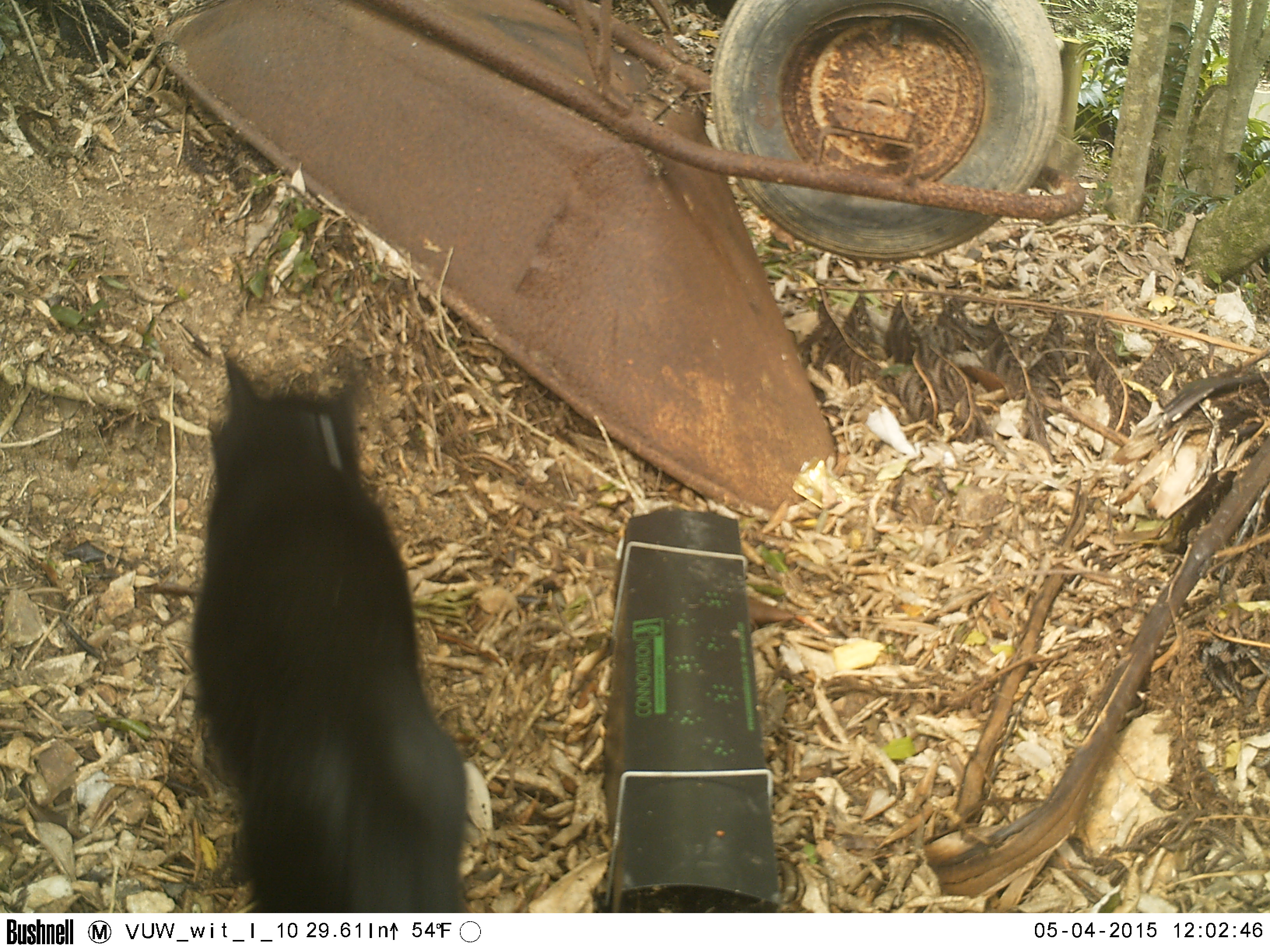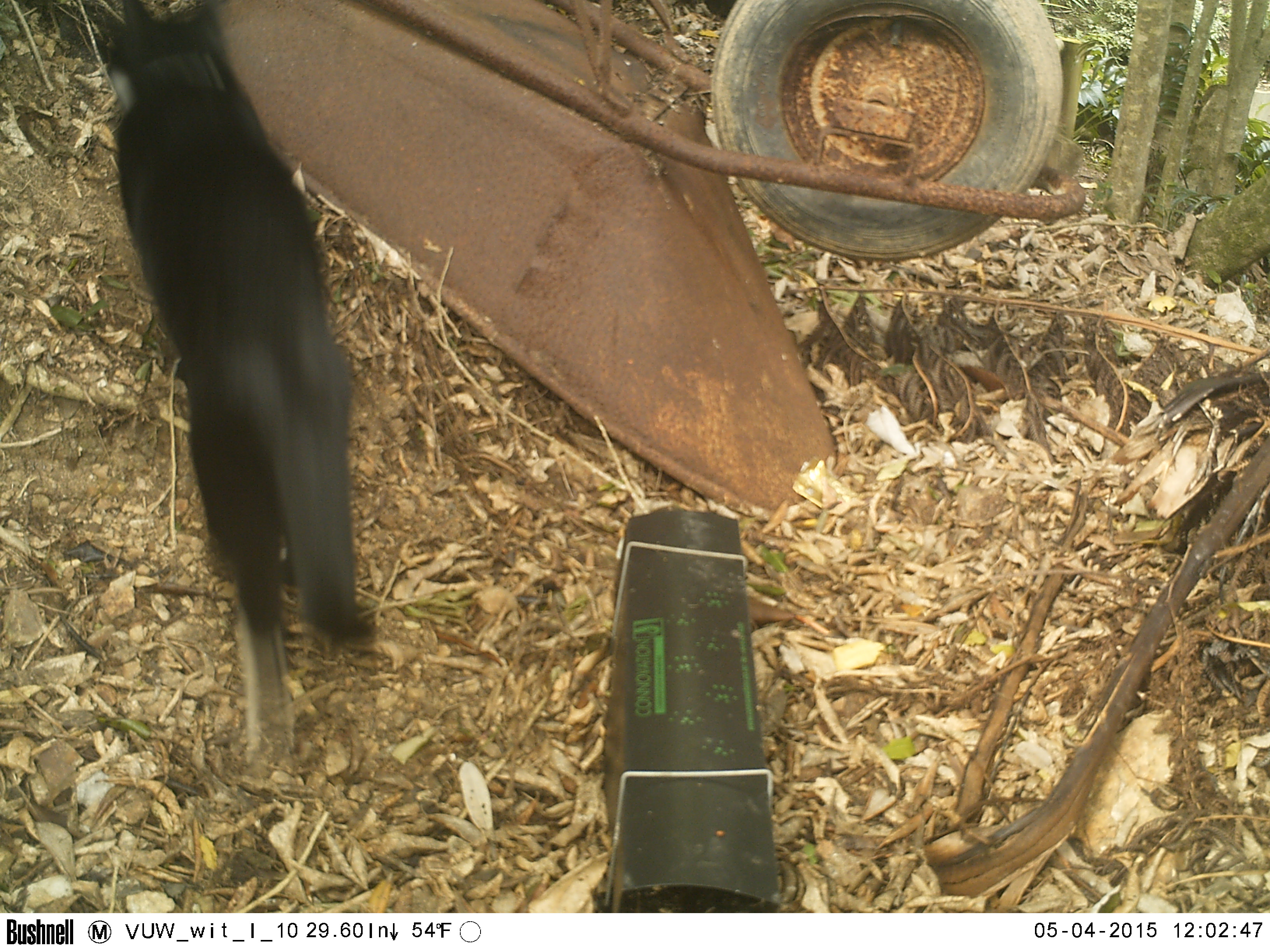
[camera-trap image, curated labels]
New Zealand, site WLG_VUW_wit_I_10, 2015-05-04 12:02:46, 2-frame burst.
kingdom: Animalia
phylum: Chordata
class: Mammalia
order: Carnivora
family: Felidae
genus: Felis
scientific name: Felis catus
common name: domestic cat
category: cat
Cat (domestic cat) (Felis catus).